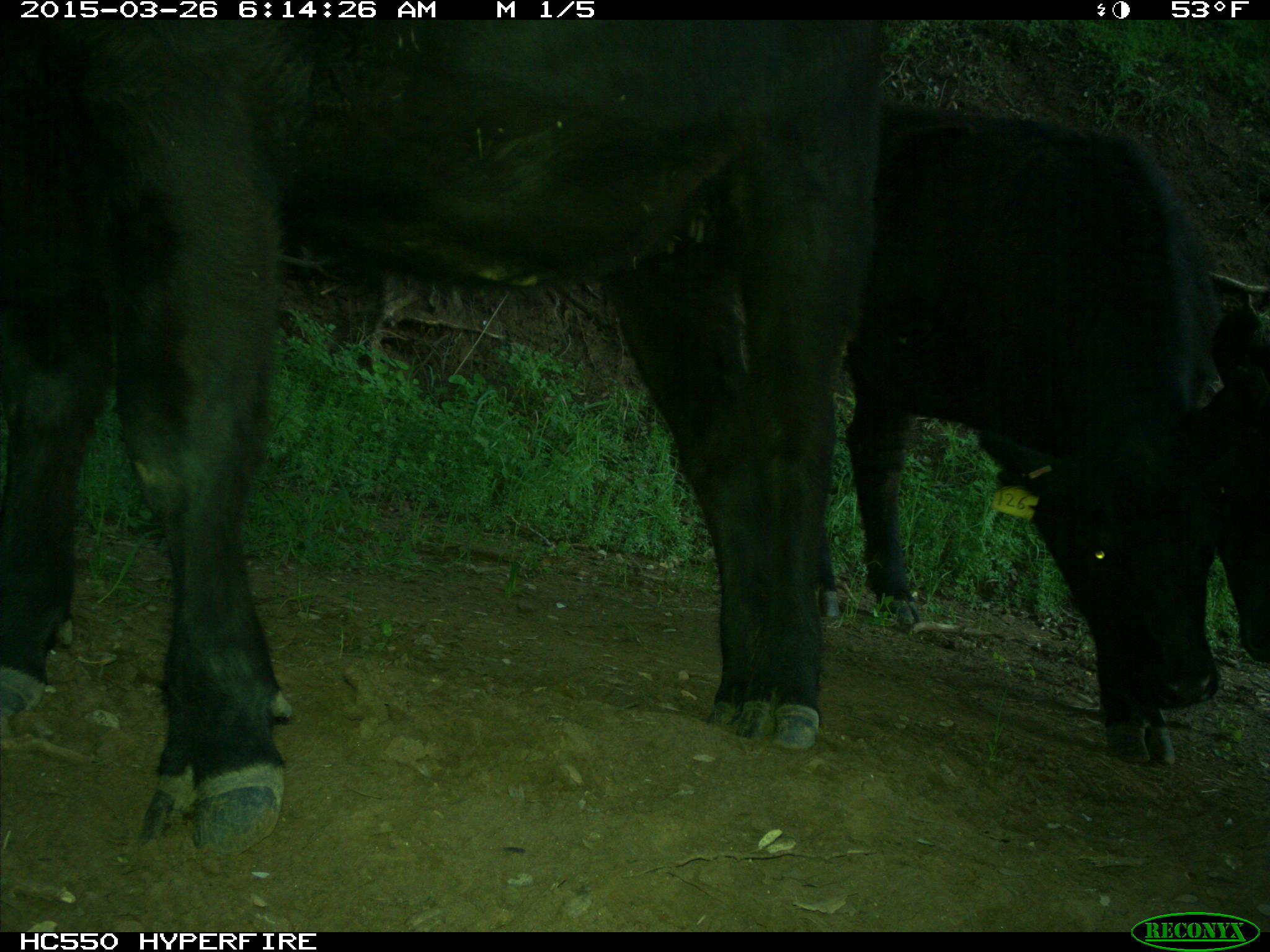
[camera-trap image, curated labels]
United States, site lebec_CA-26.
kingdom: Animalia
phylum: Chordata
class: Mammalia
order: Artiodactyla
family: Bovidae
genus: Bos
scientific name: Bos taurus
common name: domestic cow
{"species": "Bos taurus (domestic cow)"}